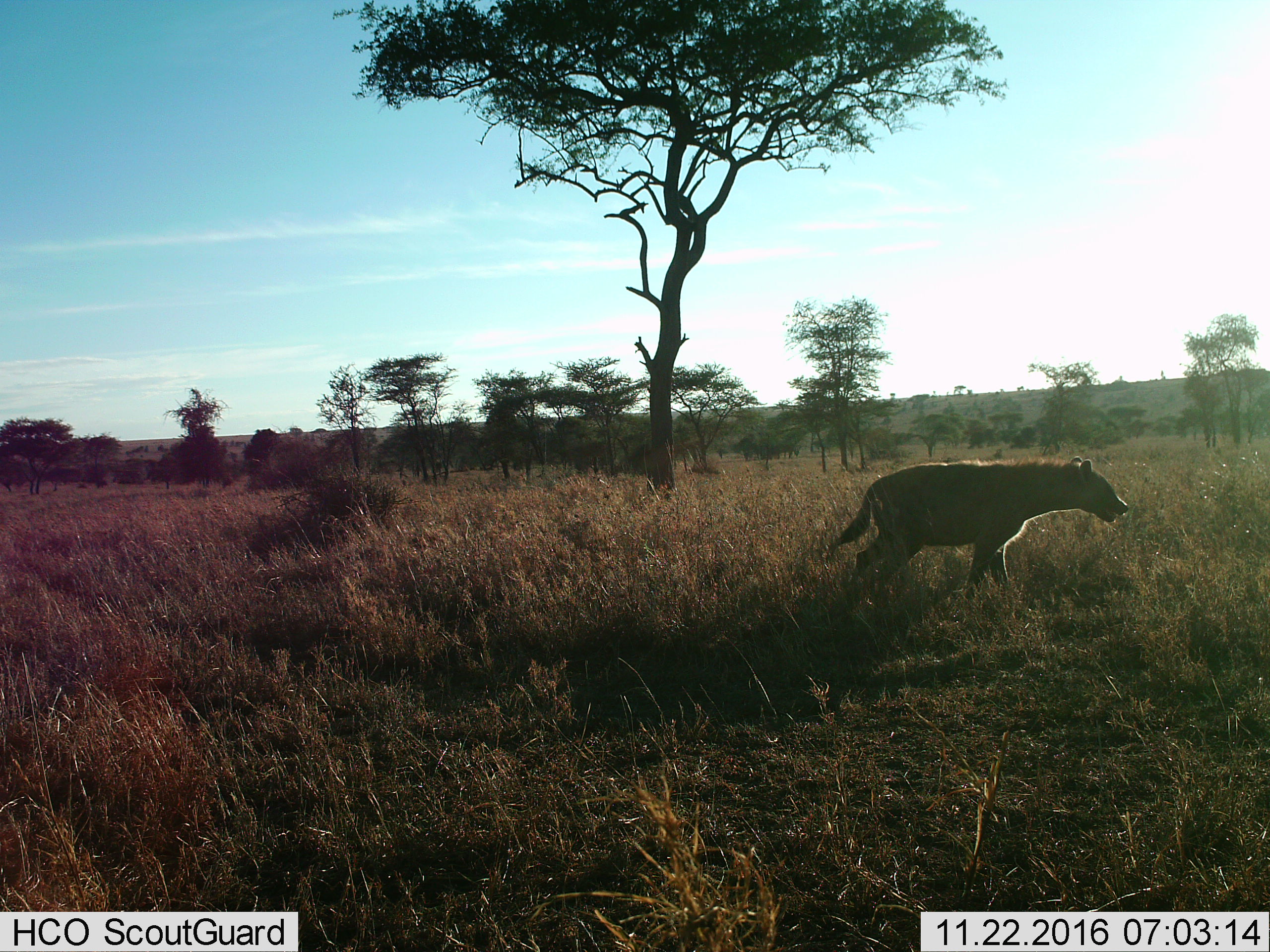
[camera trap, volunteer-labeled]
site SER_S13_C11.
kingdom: Animalia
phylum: Chordata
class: Mammalia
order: Carnivora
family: Hyaenidae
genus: Crocuta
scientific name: Crocuta crocuta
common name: spotted hyena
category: hyenaspotted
Hyenaspotted (spotted hyena) (Crocuta crocuta), count 1. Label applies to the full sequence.